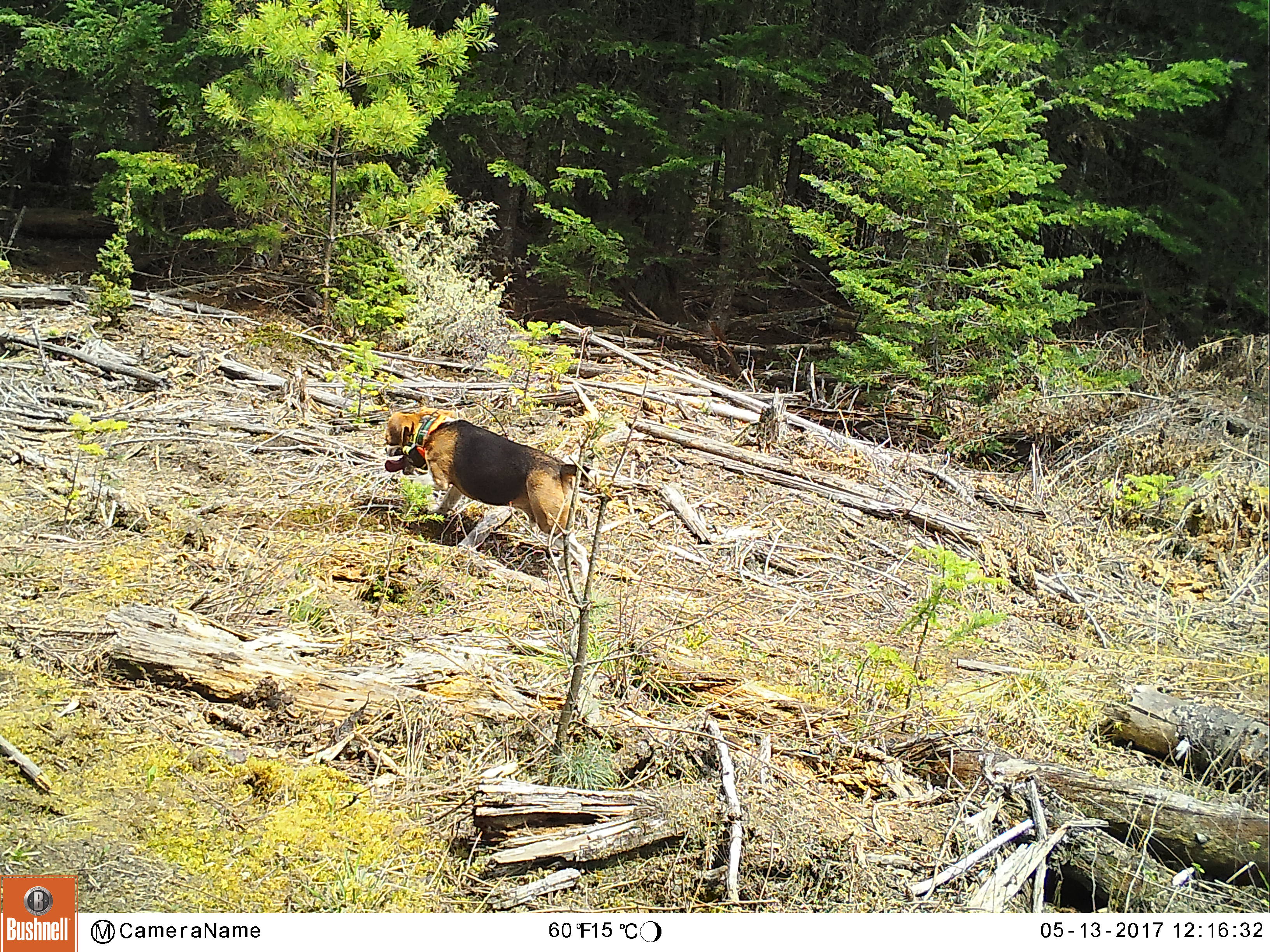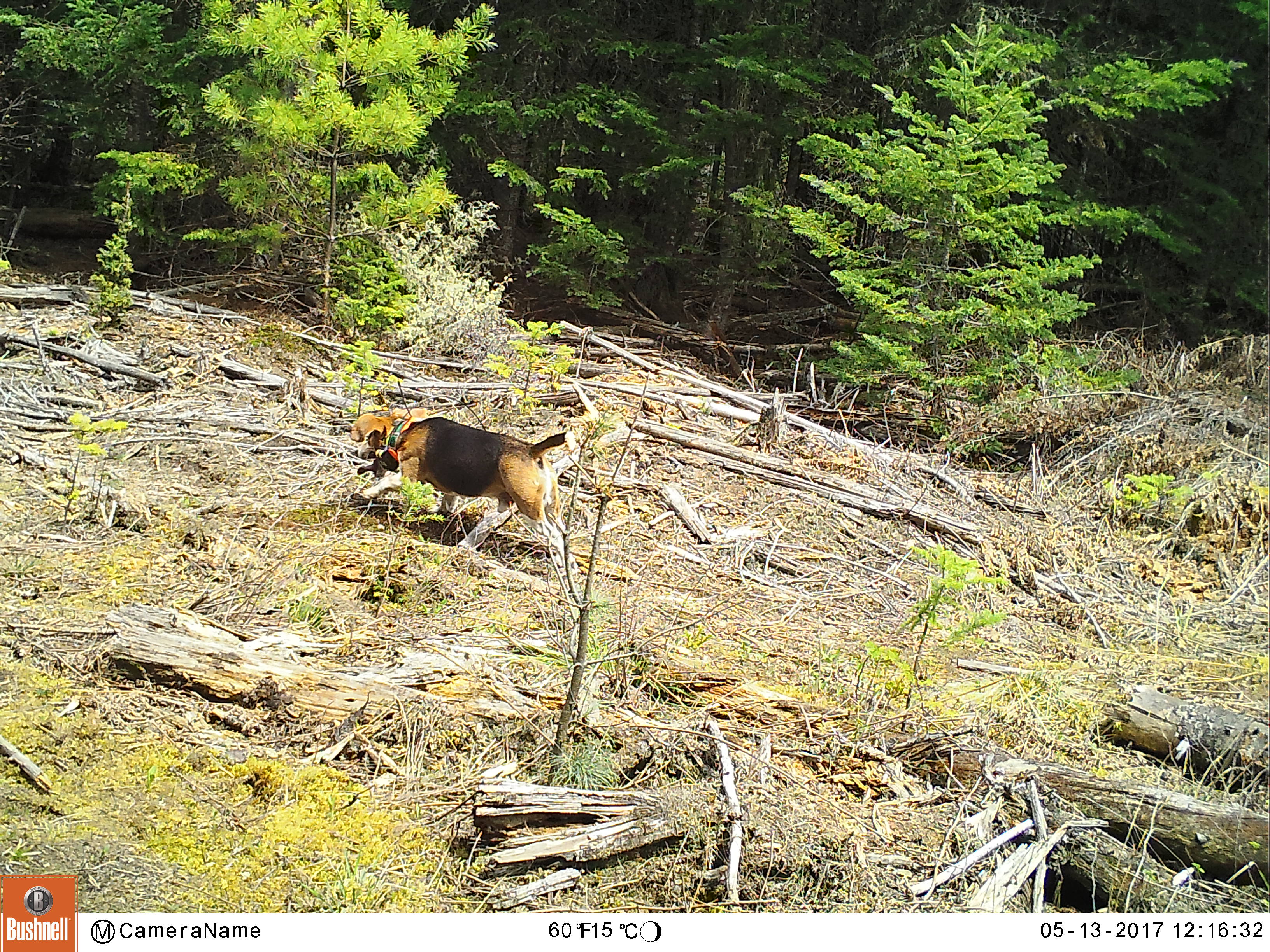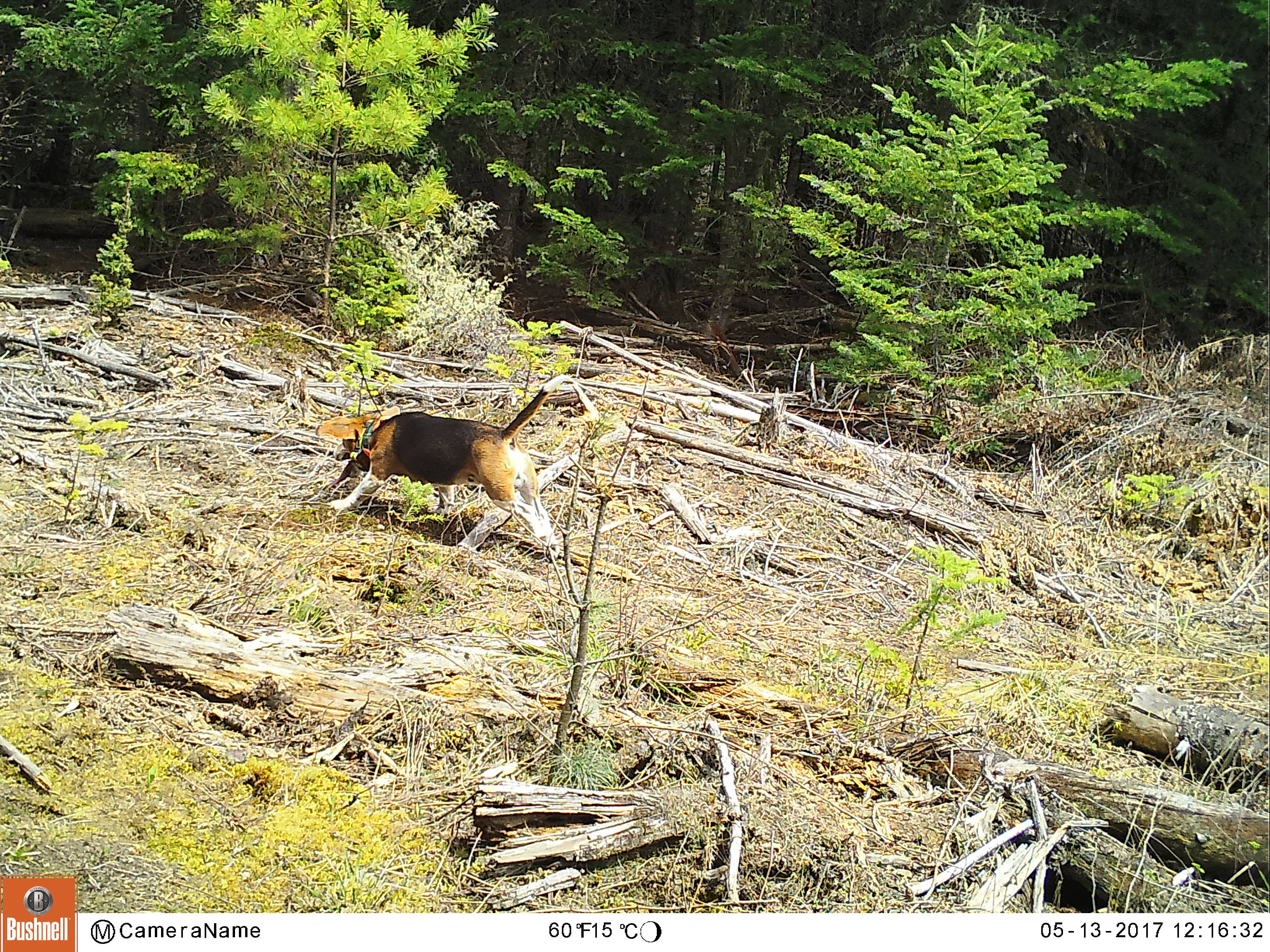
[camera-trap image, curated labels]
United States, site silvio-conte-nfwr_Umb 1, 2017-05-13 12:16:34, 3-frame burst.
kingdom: Animalia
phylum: Chordata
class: Mammalia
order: Carnivora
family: Canidae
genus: Canis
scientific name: Canis familiaris familiaris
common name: domestic dog